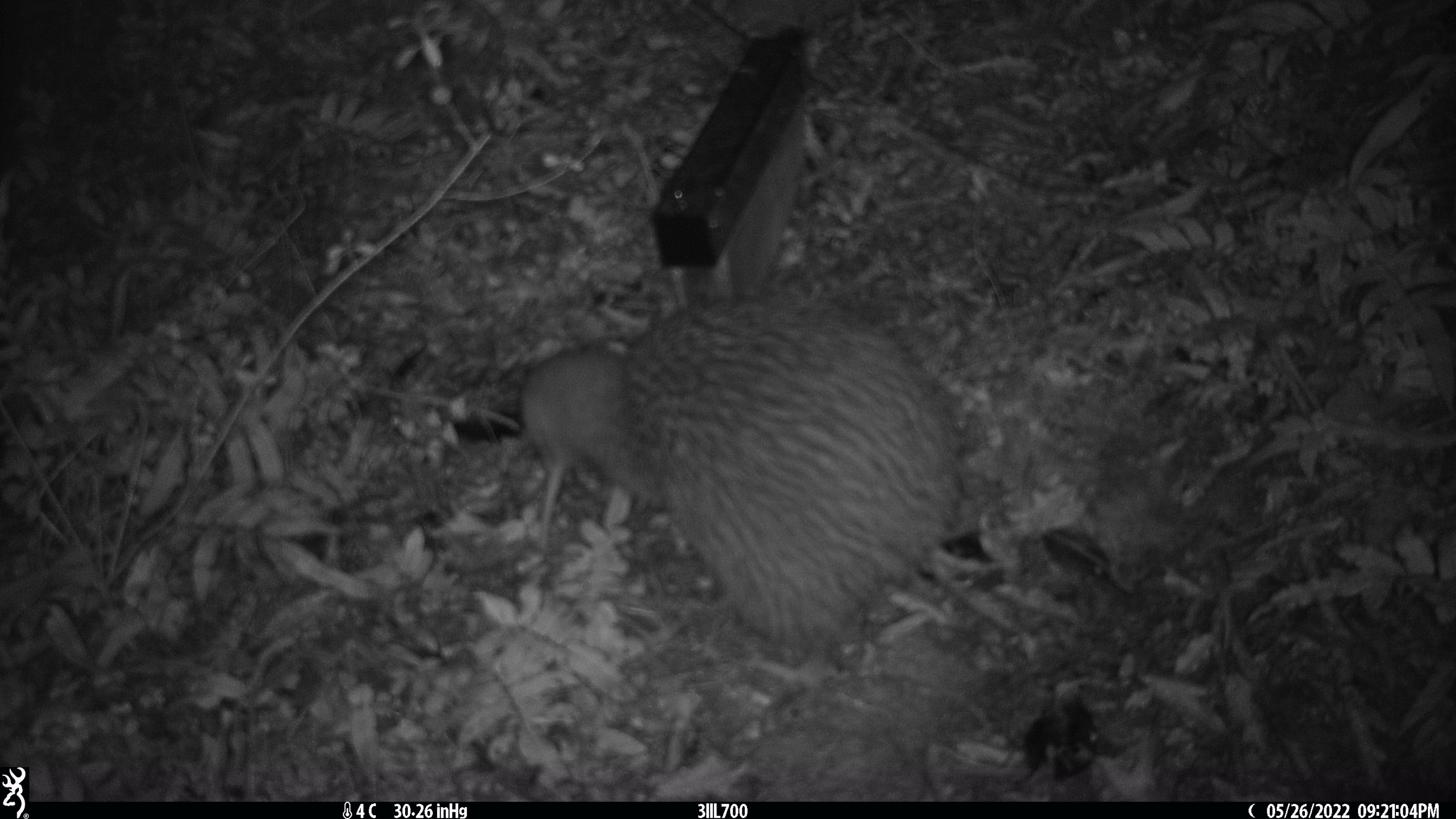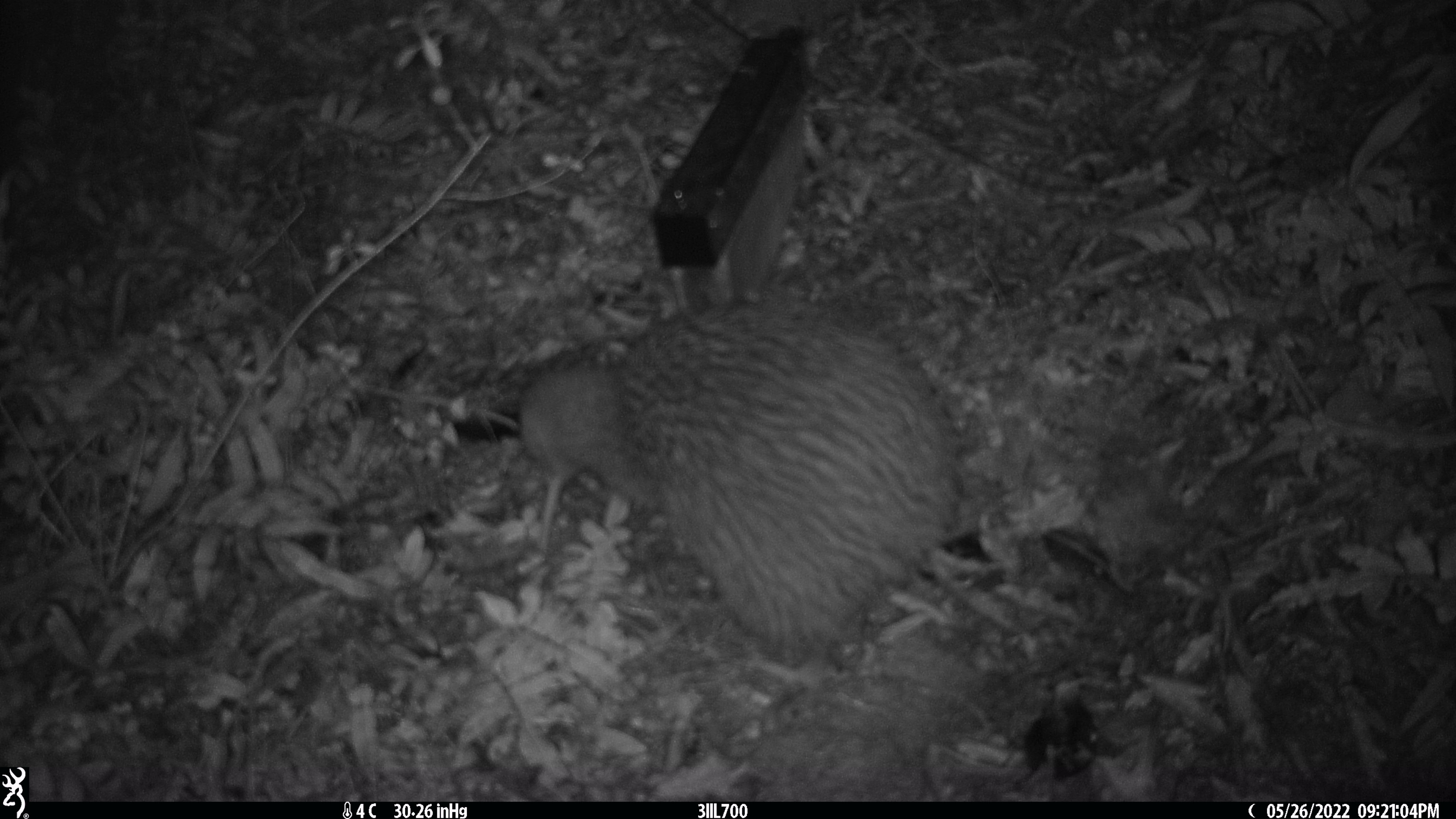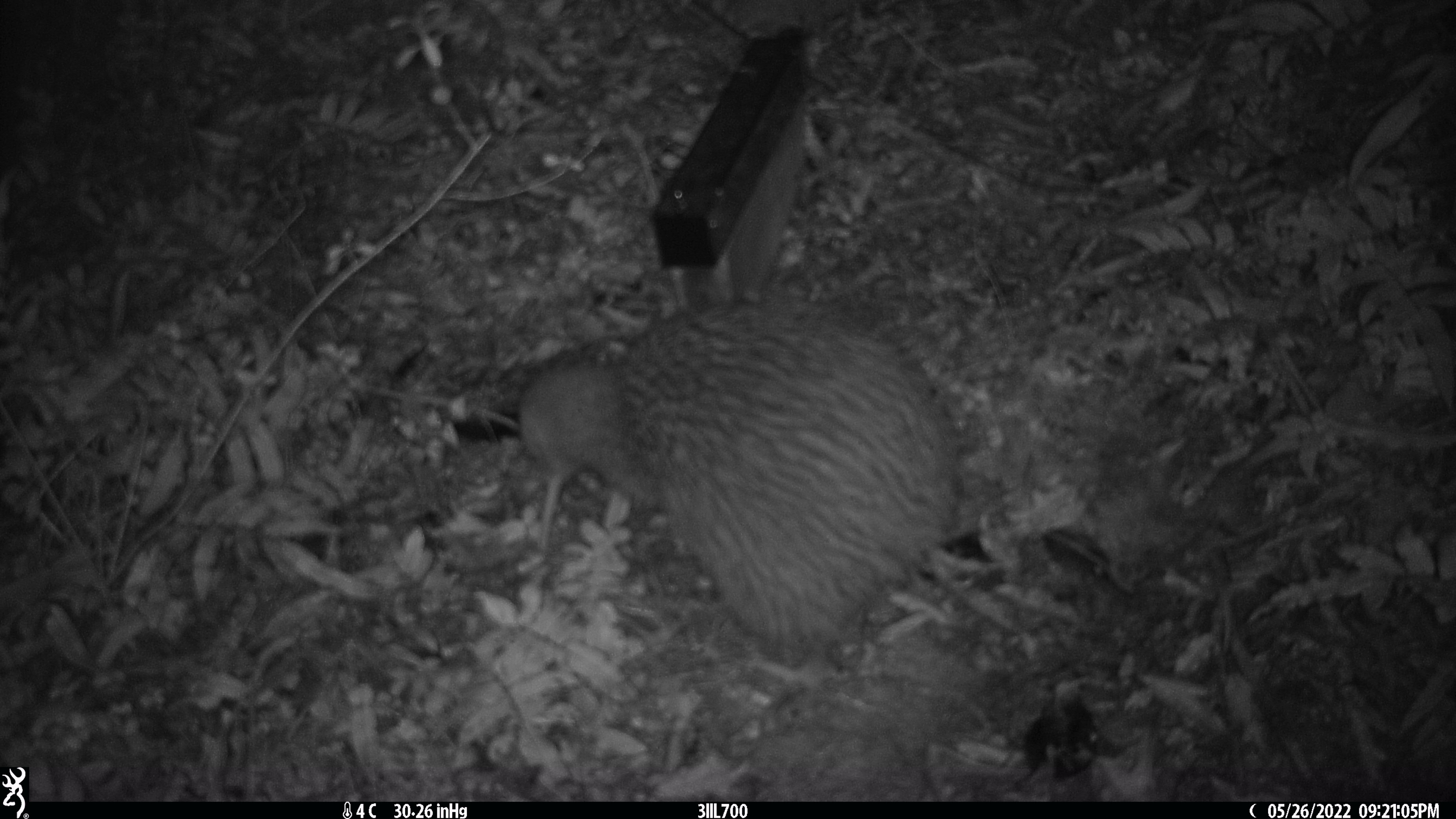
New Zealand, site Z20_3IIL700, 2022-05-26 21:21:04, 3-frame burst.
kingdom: Animalia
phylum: Chordata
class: Aves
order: Apterygiformes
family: Apterygidae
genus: Apteryx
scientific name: Apteryx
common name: kiwi